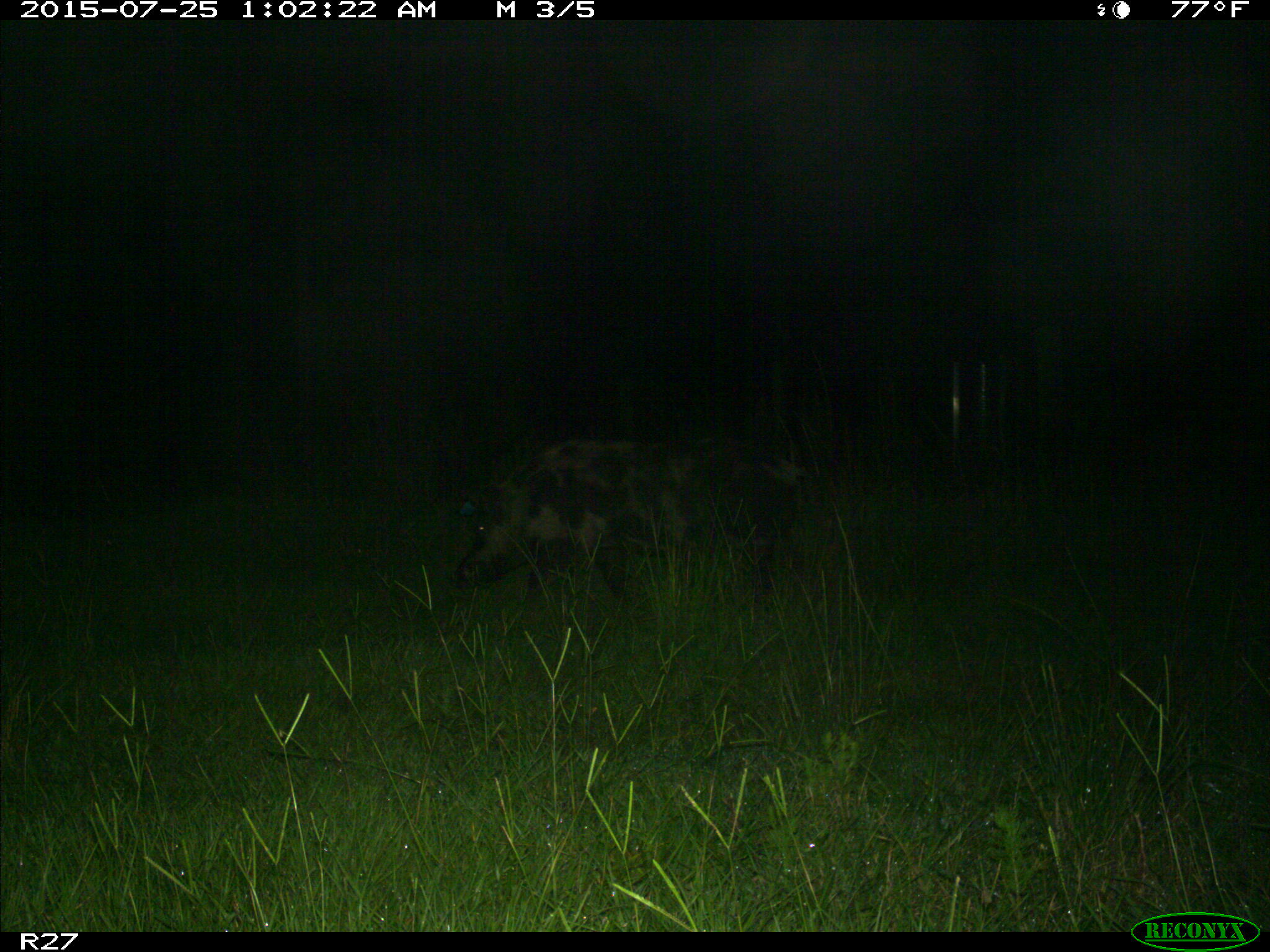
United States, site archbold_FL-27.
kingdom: Animalia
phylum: Chordata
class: Mammalia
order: Artiodactyla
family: Suidae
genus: Sus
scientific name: Sus scrofa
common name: wild boar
Sus scrofa (wild boar).